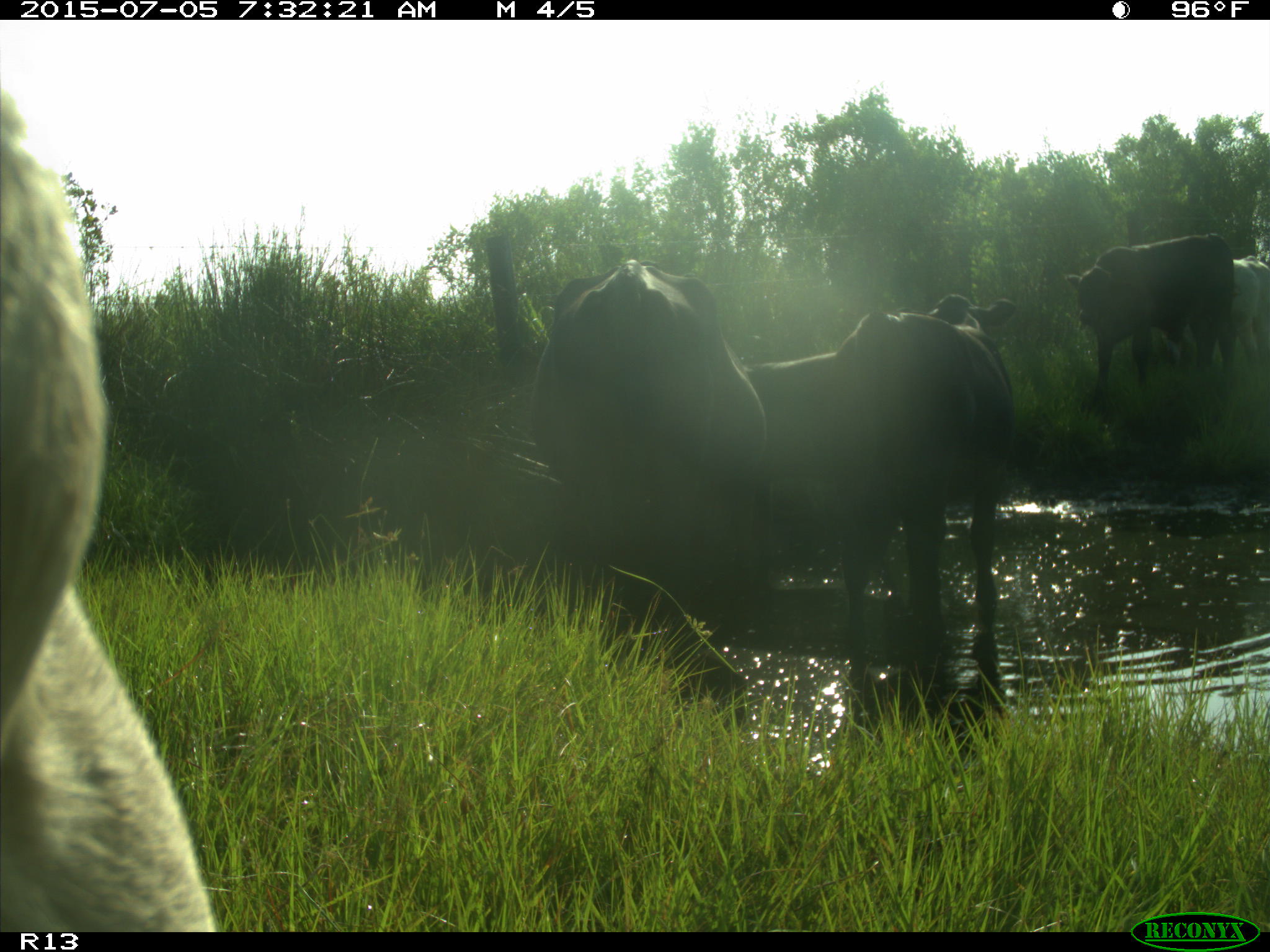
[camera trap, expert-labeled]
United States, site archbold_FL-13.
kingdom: Animalia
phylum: Chordata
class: Mammalia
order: Artiodactyla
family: Bovidae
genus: Bos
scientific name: Bos taurus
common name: domestic cow